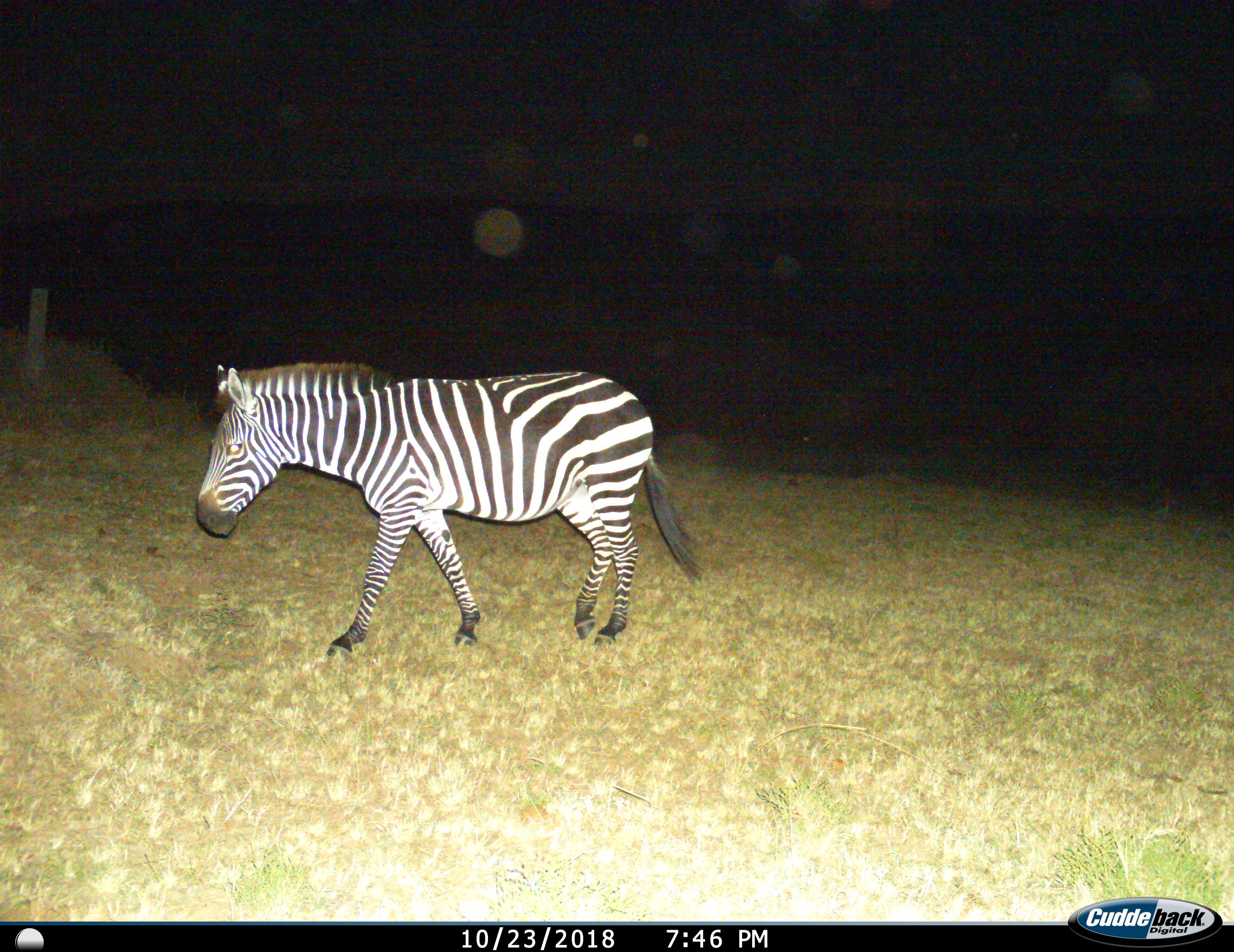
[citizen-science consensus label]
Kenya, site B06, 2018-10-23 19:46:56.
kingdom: Animalia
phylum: Chordata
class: Mammalia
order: Perissodactyla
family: Equidae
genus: Equus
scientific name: Equus quagga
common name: plains zebra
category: zebra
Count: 1.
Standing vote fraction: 10%.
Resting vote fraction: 0%.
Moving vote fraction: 100%.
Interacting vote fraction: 0%.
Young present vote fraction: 0%.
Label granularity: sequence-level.